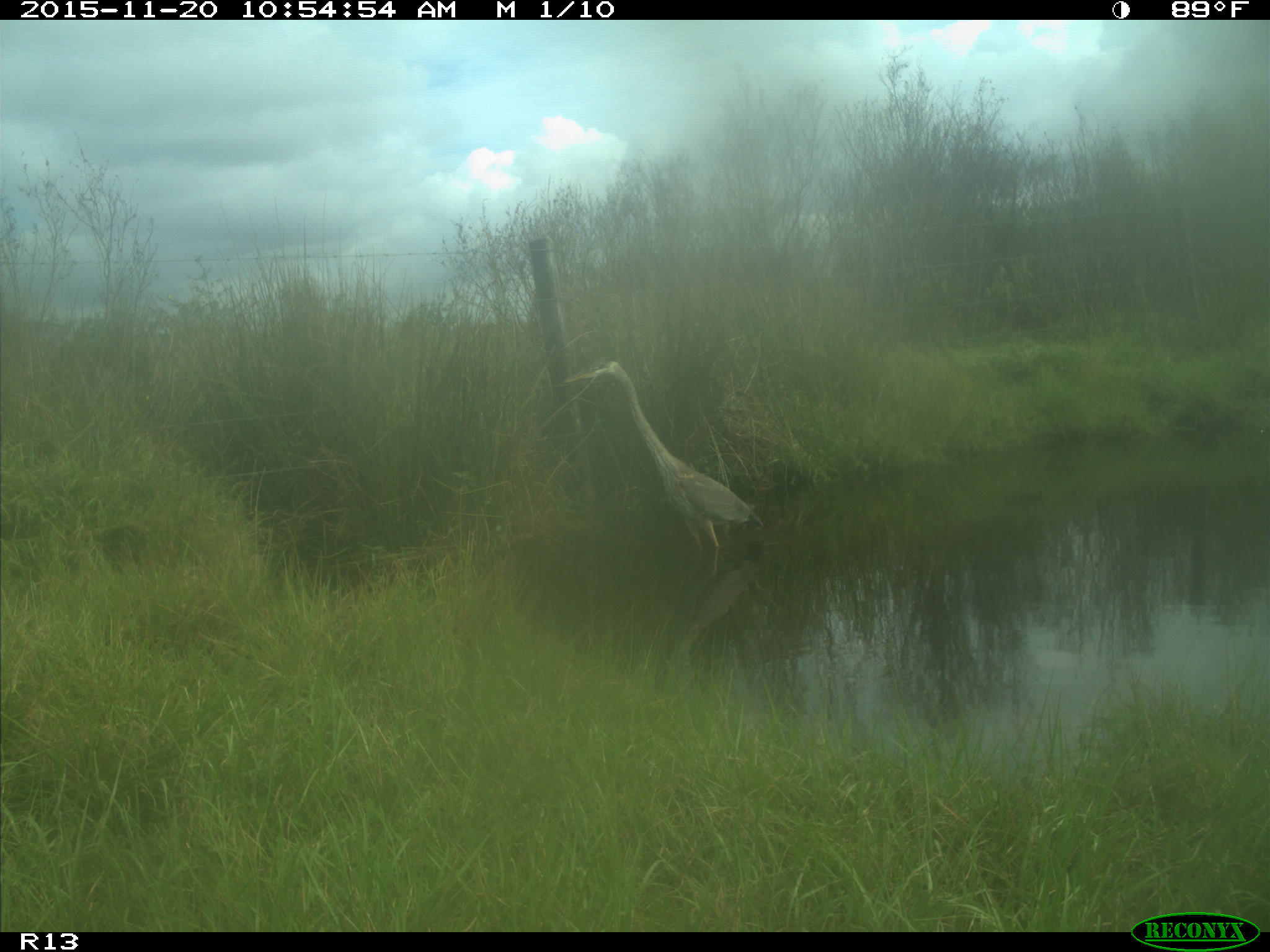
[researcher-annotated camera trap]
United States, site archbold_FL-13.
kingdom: Animalia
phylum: Chordata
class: Aves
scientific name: Aves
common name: birds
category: unidentified bird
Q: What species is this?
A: Unidentified bird (birds) (Aves).